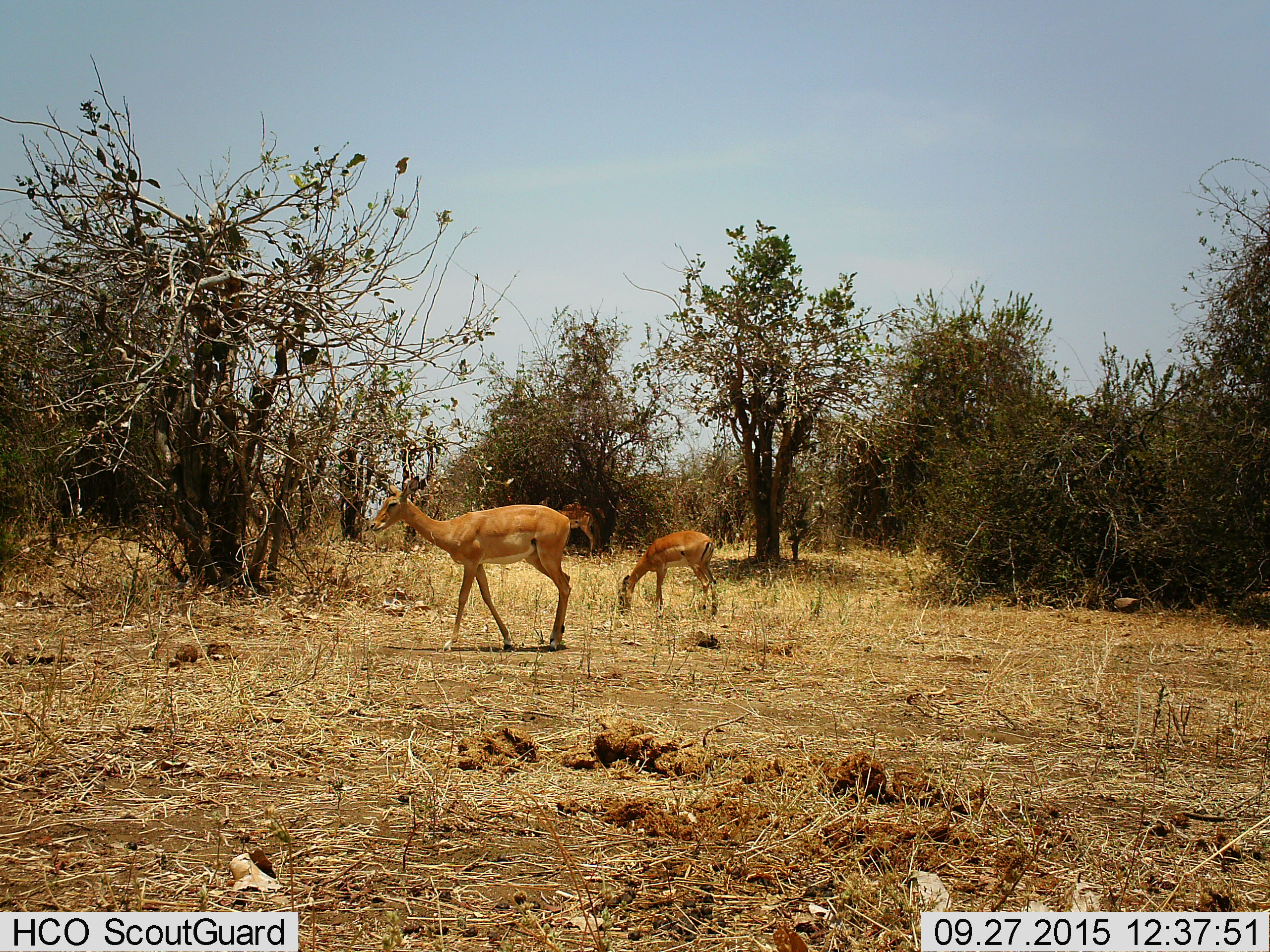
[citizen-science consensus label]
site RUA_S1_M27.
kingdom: Animalia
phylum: Chordata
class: Mammalia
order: Artiodactyla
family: Bovidae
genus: Aepyceros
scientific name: Aepyceros melampus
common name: impala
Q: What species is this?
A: Impala (Aepyceros melampus).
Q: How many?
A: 3.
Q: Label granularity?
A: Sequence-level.